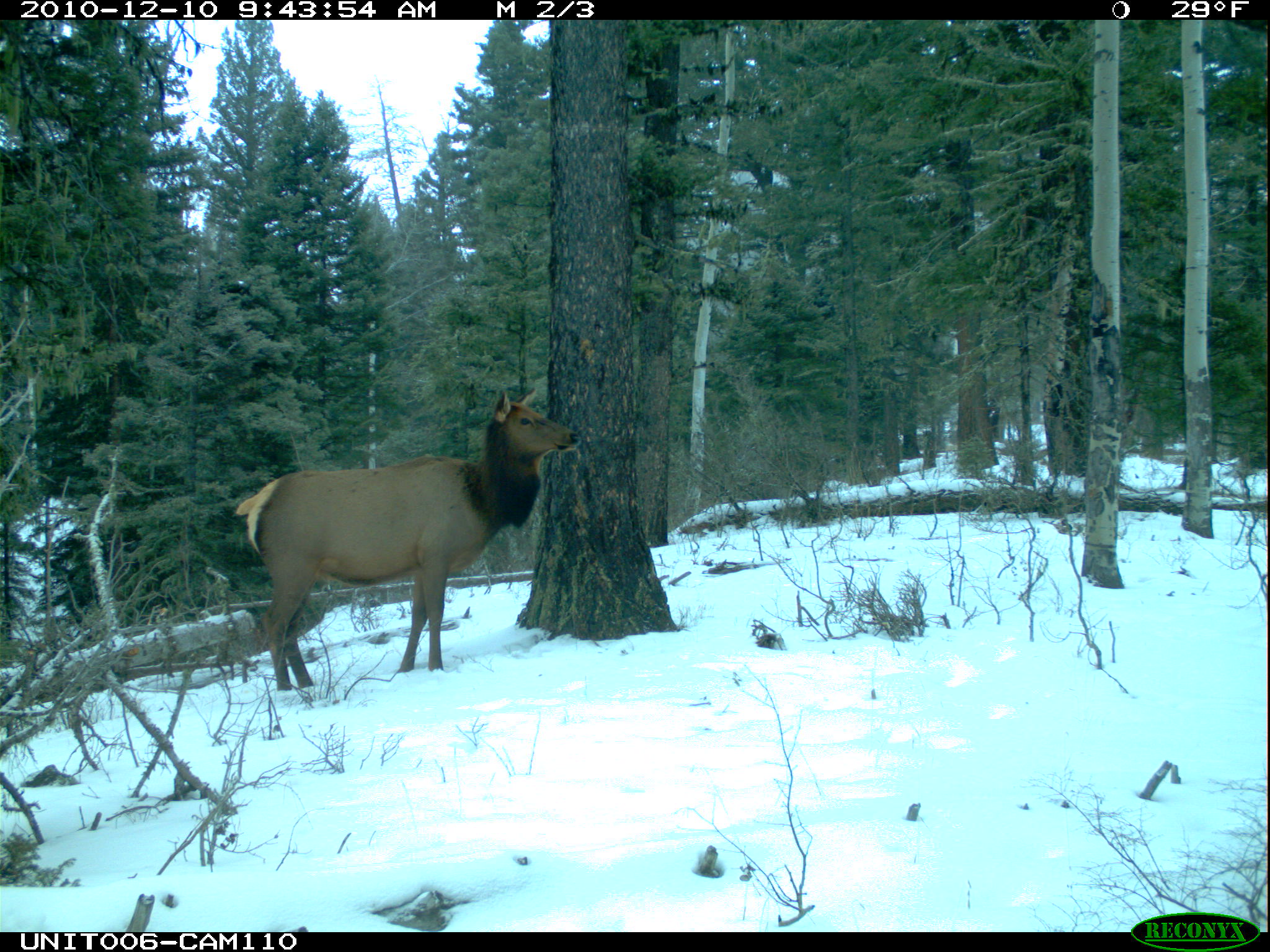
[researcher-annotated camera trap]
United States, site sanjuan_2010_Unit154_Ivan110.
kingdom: Animalia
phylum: Chordata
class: Mammalia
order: Artiodactyla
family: Cervidae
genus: Cervus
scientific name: Cervus elaphus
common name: red deer